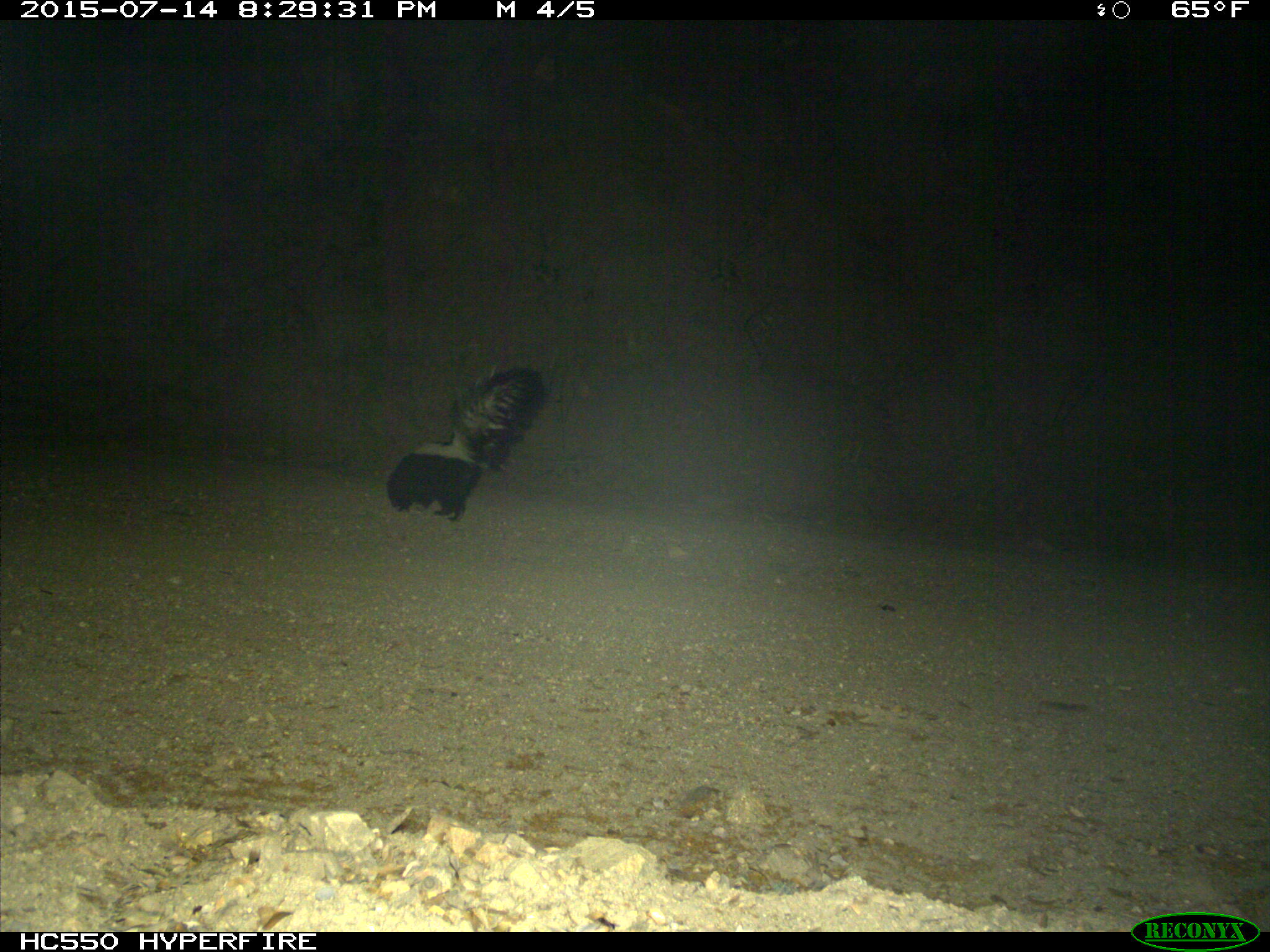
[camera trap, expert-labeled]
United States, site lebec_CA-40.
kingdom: Animalia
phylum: Chordata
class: Mammalia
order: Carnivora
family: Mephitidae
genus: Mephitis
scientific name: Mephitis mephitis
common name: striped skunk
Mephitis mephitis (striped skunk).